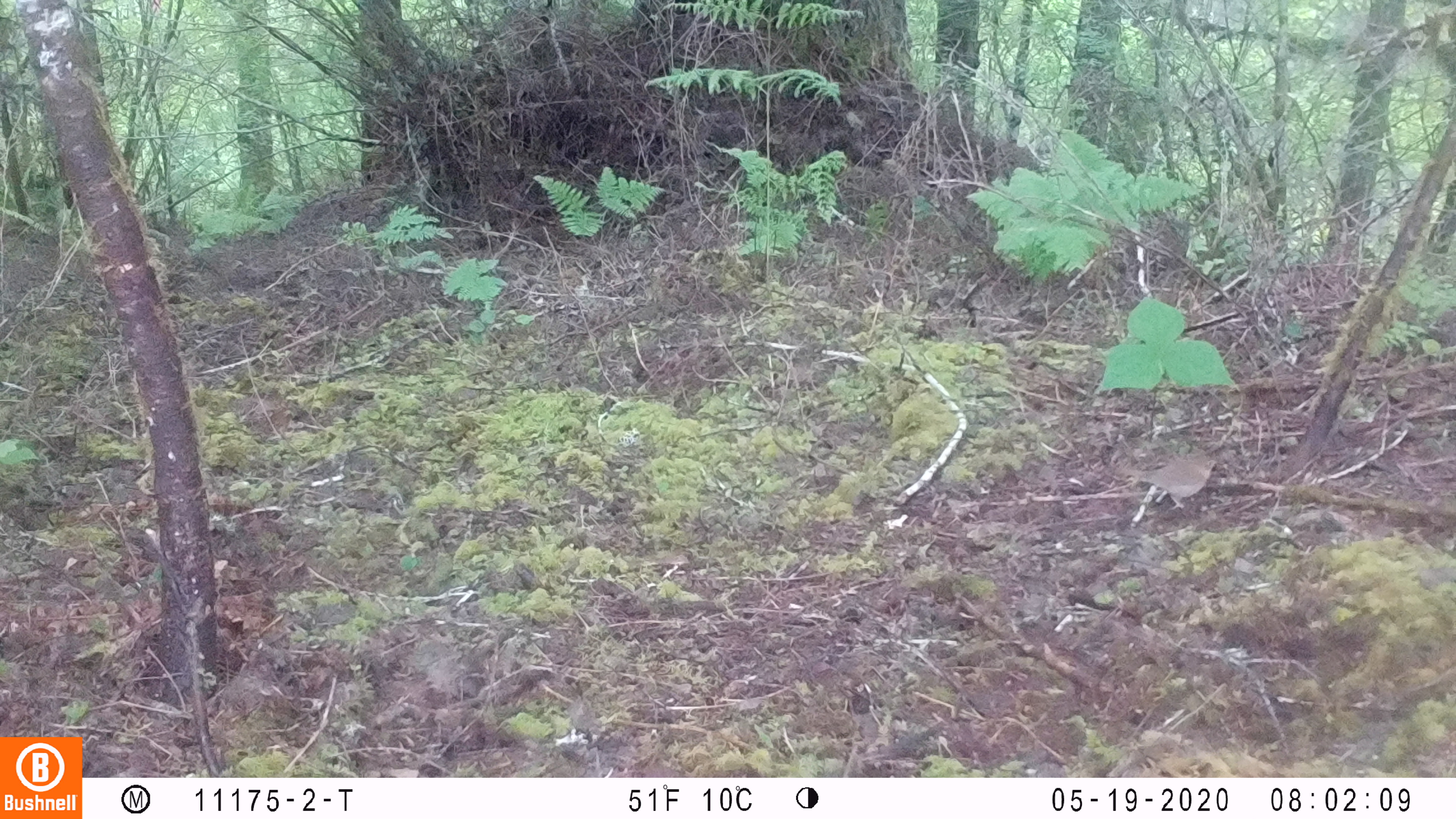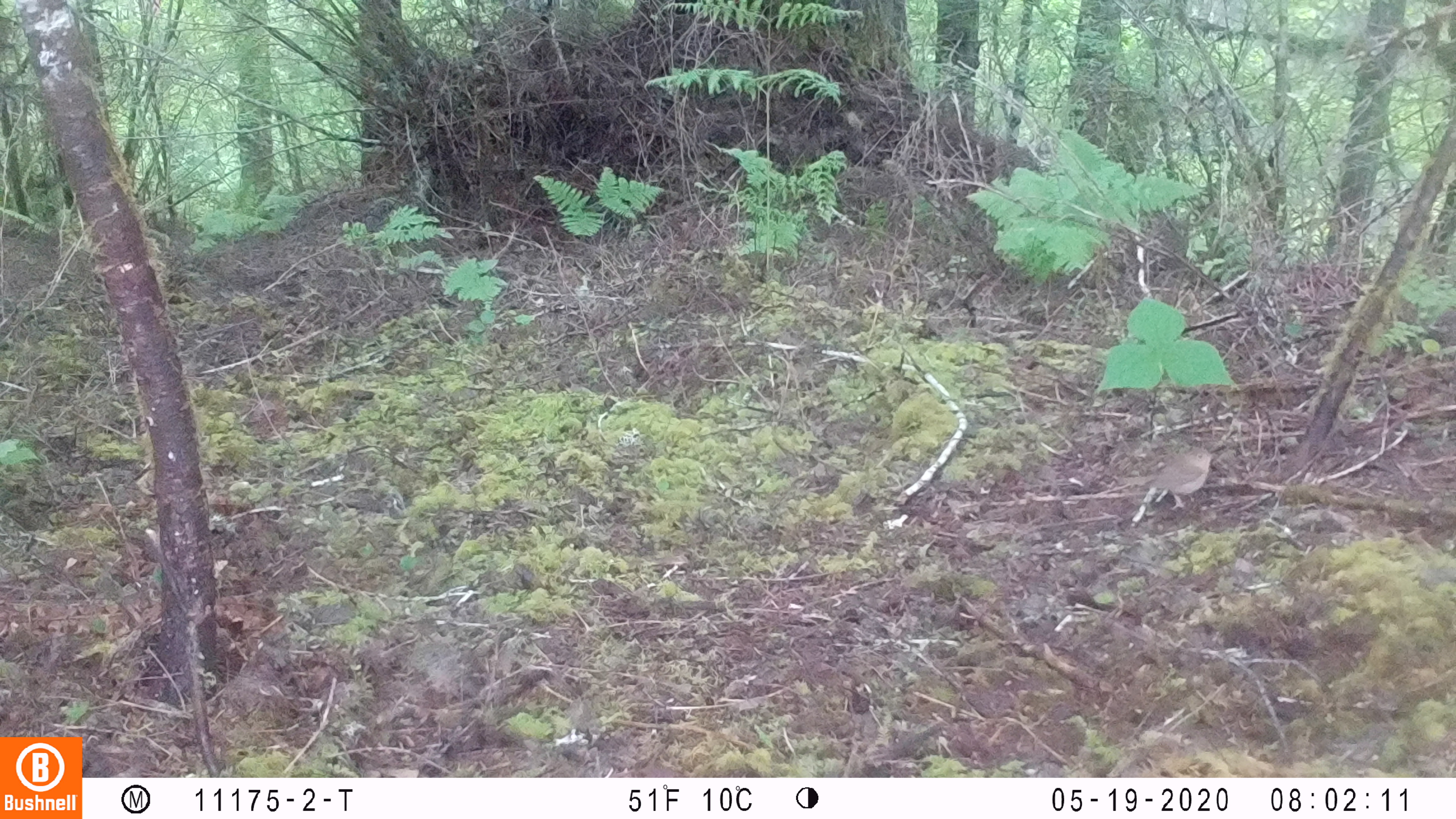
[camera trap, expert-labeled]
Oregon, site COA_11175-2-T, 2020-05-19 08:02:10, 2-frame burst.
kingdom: Animalia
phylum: Chordata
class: Aves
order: Passeriformes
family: Turdidae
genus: Catharus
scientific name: Catharus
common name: brown thrushes and nightingale-thrushes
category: catharus species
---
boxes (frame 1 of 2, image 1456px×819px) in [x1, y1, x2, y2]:
catharus species: [1111, 448, 1231, 517]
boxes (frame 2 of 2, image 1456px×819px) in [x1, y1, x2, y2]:
catharus species: [1106, 435, 1229, 519]